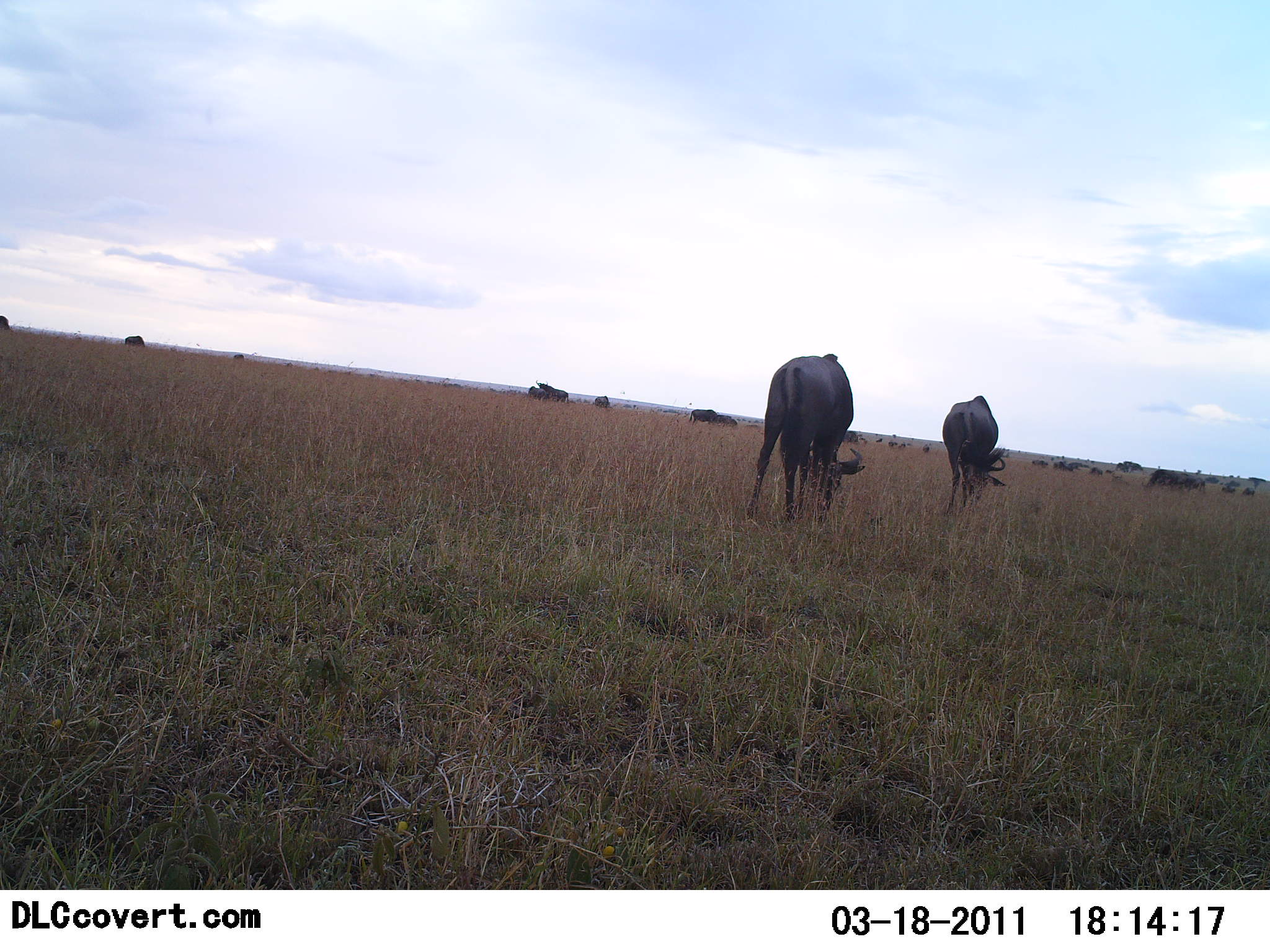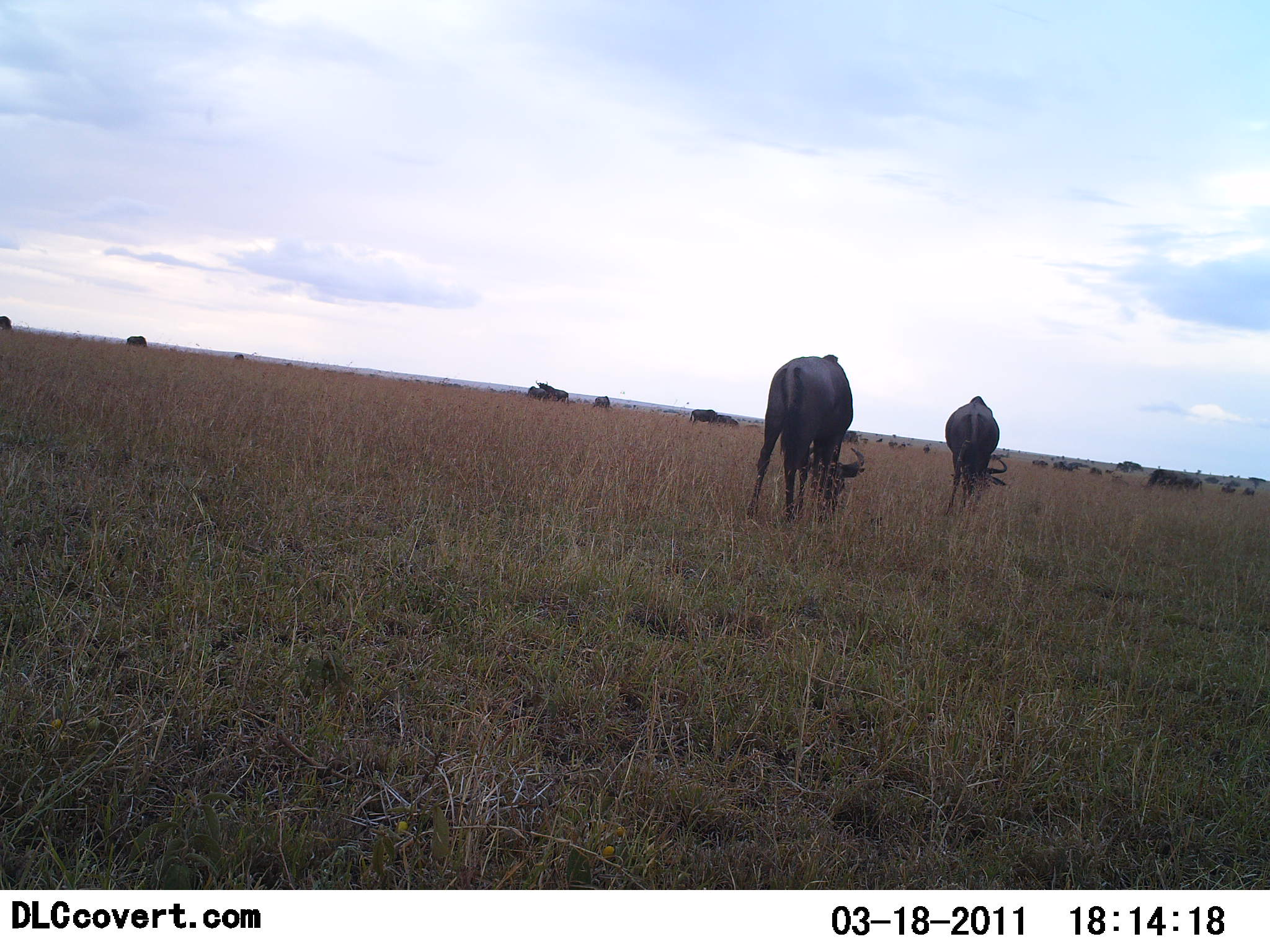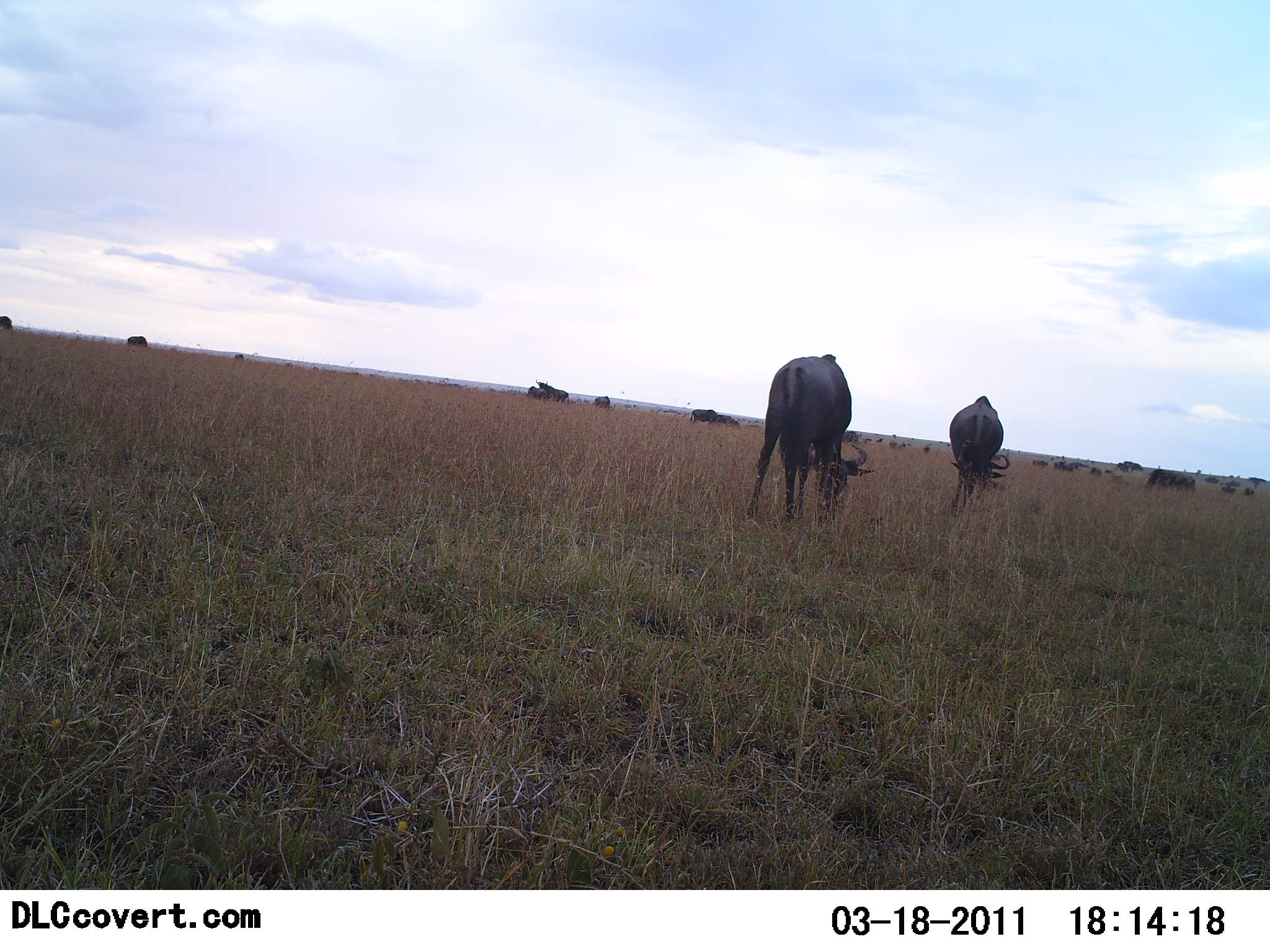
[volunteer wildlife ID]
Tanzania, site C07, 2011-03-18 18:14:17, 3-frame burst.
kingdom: Animalia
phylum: Chordata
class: Mammalia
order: Artiodactyla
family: Bovidae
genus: Connochaetes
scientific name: Connochaetes taurinus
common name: blue wildebeest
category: wildebeest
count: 11-50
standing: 23%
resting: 8%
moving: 8%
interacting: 0%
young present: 0%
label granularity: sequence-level